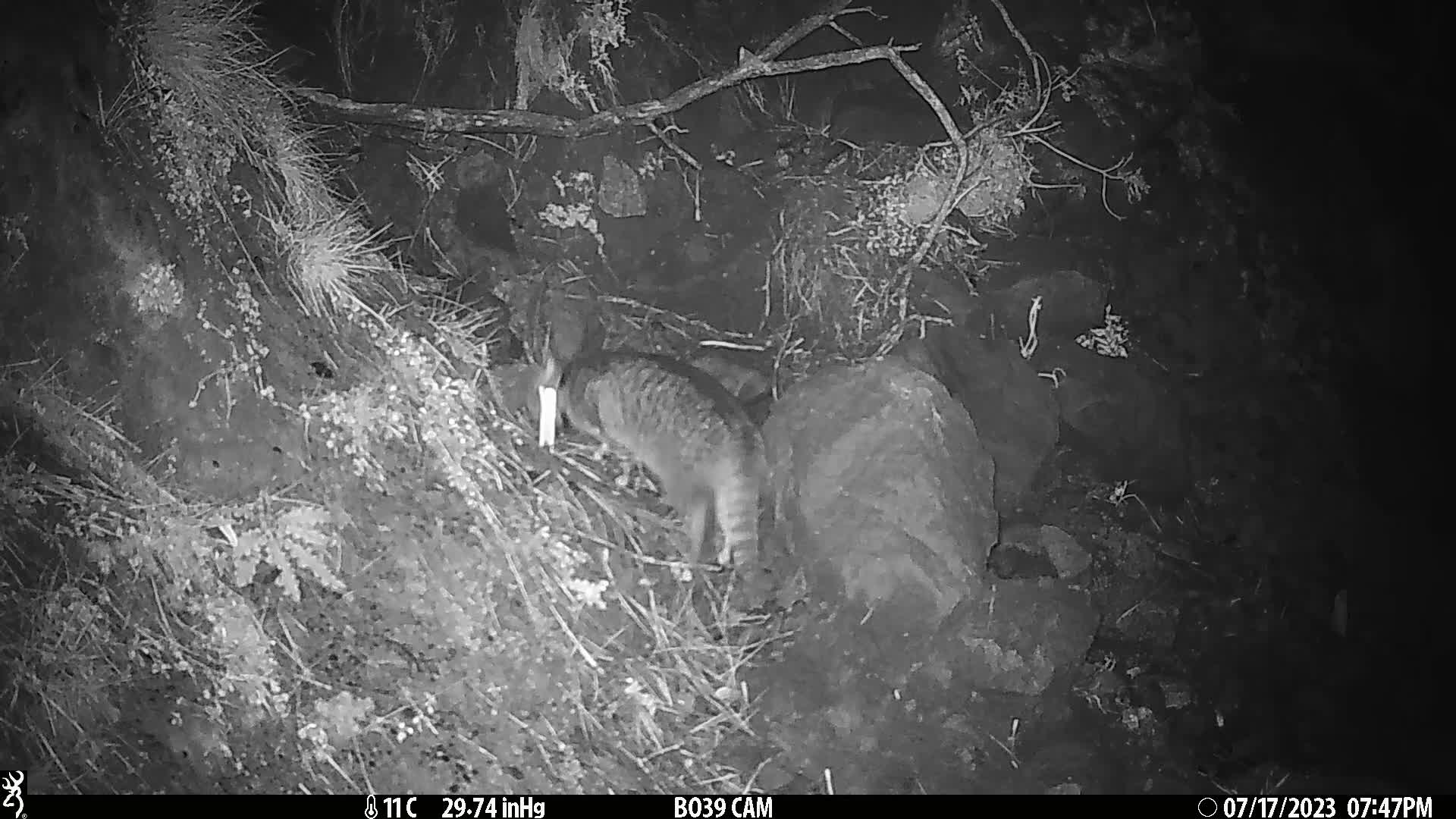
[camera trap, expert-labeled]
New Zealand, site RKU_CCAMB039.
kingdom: Animalia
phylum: Chordata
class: Mammalia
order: Carnivora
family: Felidae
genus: Felis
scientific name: Felis catus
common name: domestic cat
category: cat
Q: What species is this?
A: Cat (domestic cat) (Felis catus).